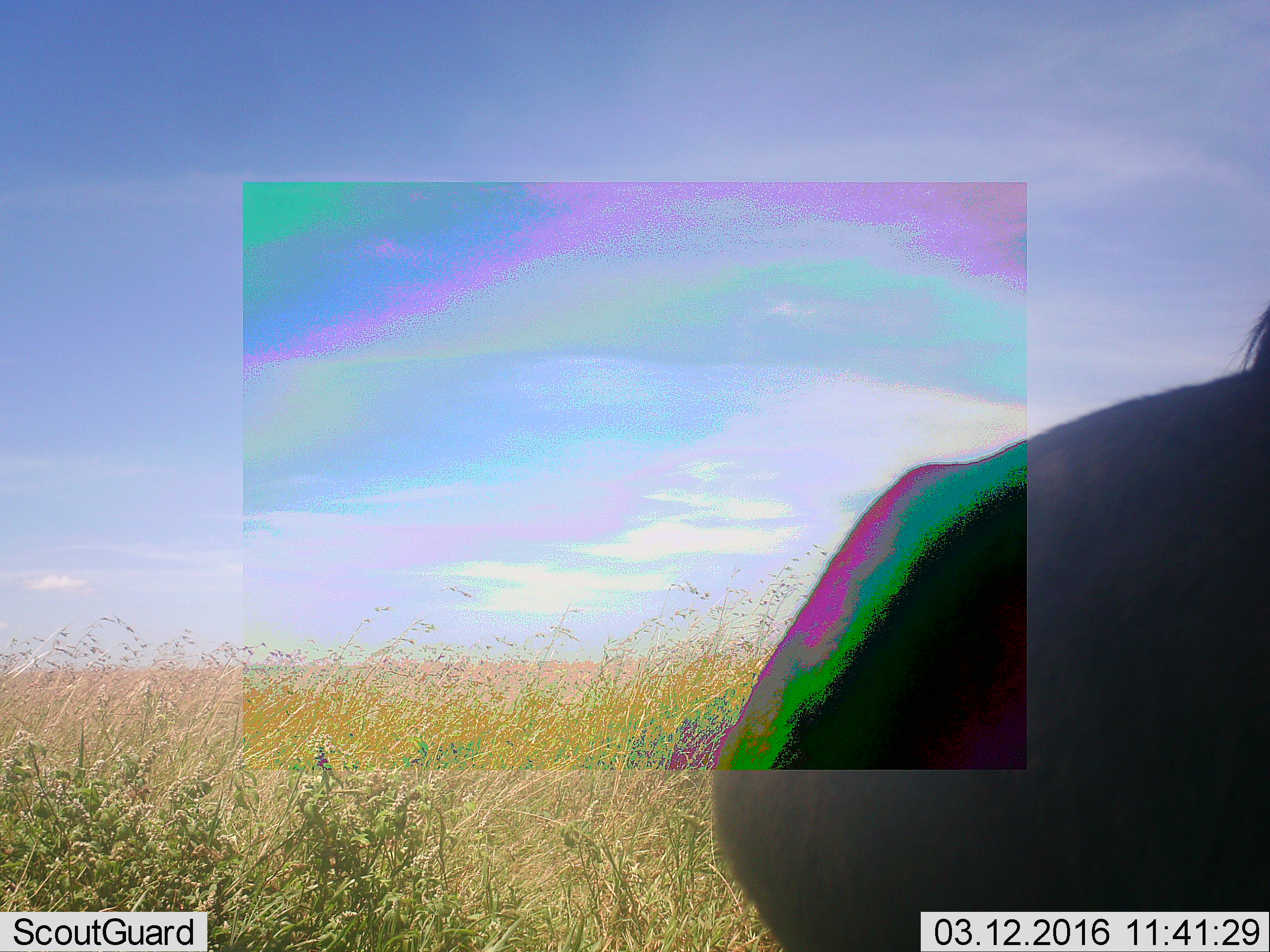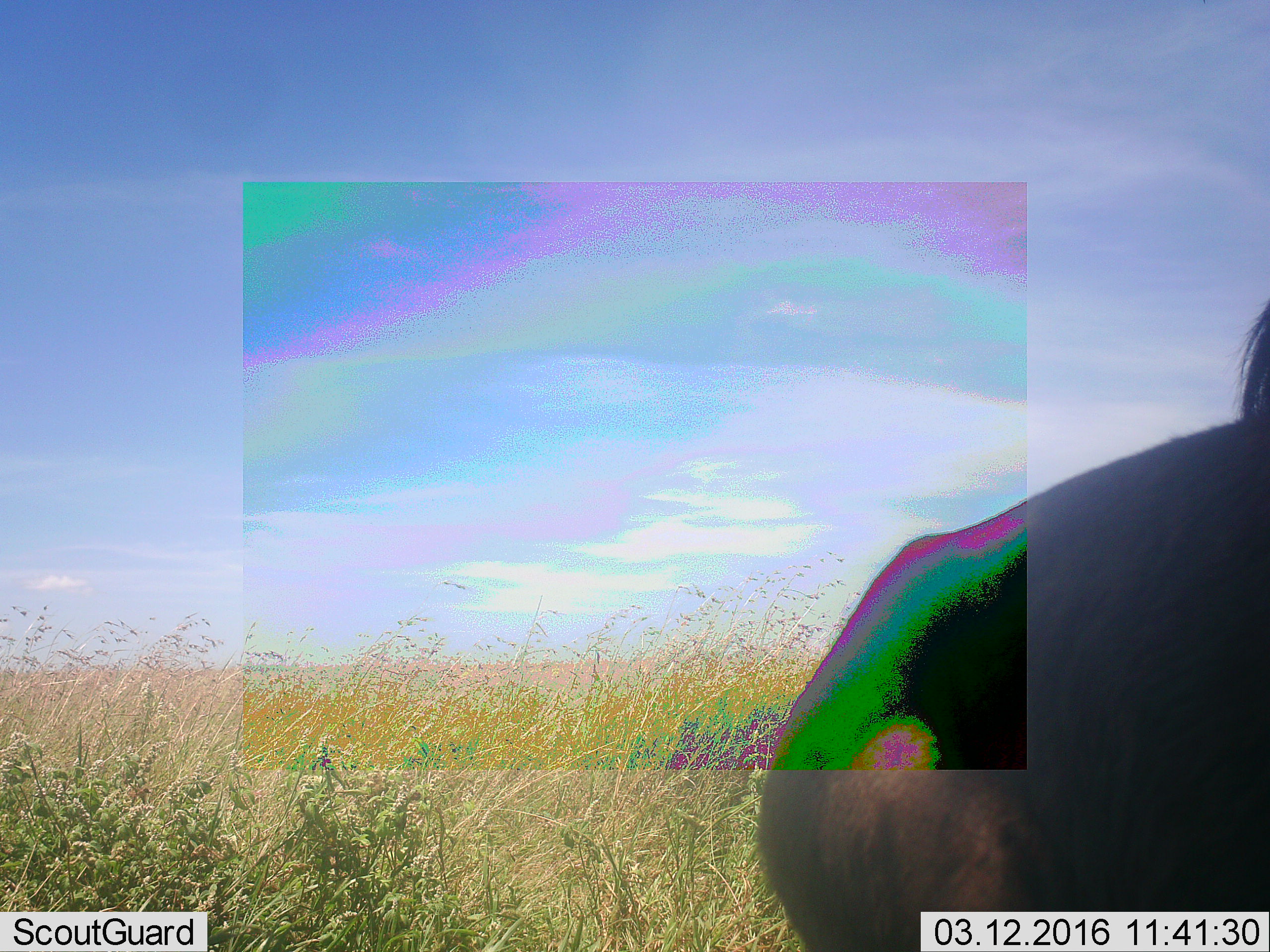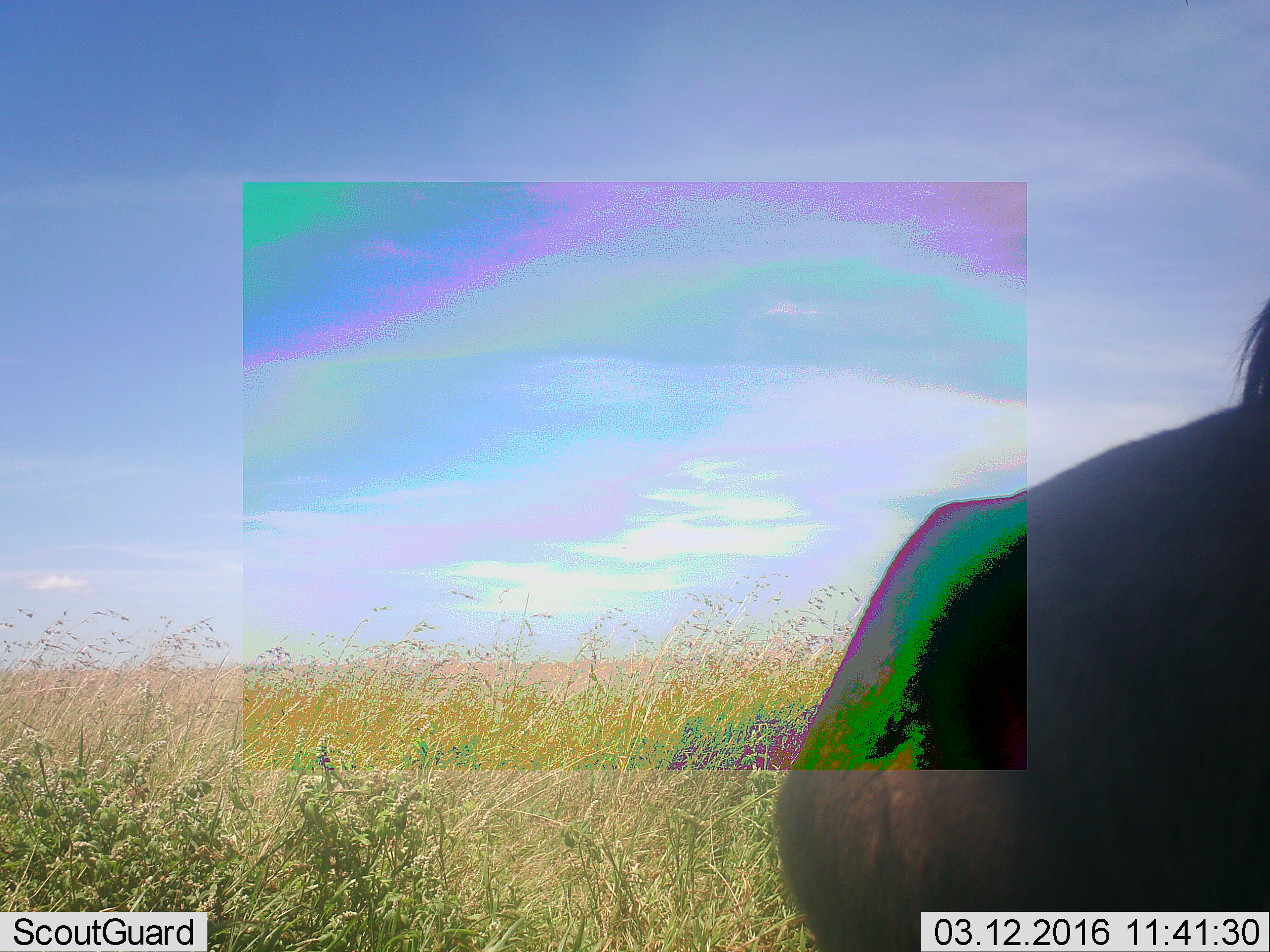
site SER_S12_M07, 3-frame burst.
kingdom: Animalia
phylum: Chordata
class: Mammalia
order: Artiodactyla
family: Bovidae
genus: Connochaetes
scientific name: Connochaetes taurinus taurinus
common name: blue wildebeest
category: wildebeestblue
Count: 1.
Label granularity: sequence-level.